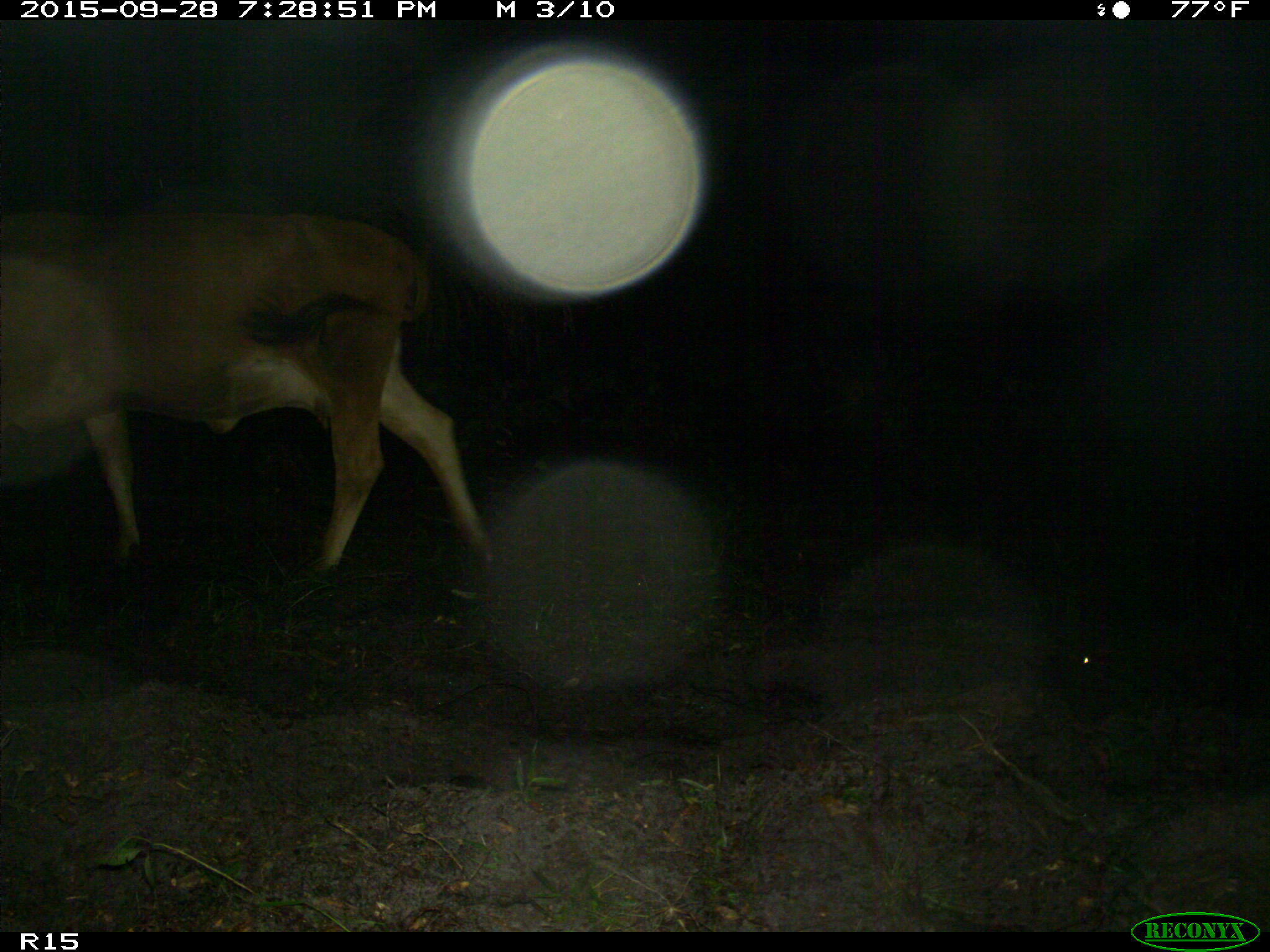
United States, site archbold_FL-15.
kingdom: Animalia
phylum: Chordata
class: Mammalia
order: Artiodactyla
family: Bovidae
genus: Bos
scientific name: Bos taurus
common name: domestic cow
Bos taurus (domestic cow).